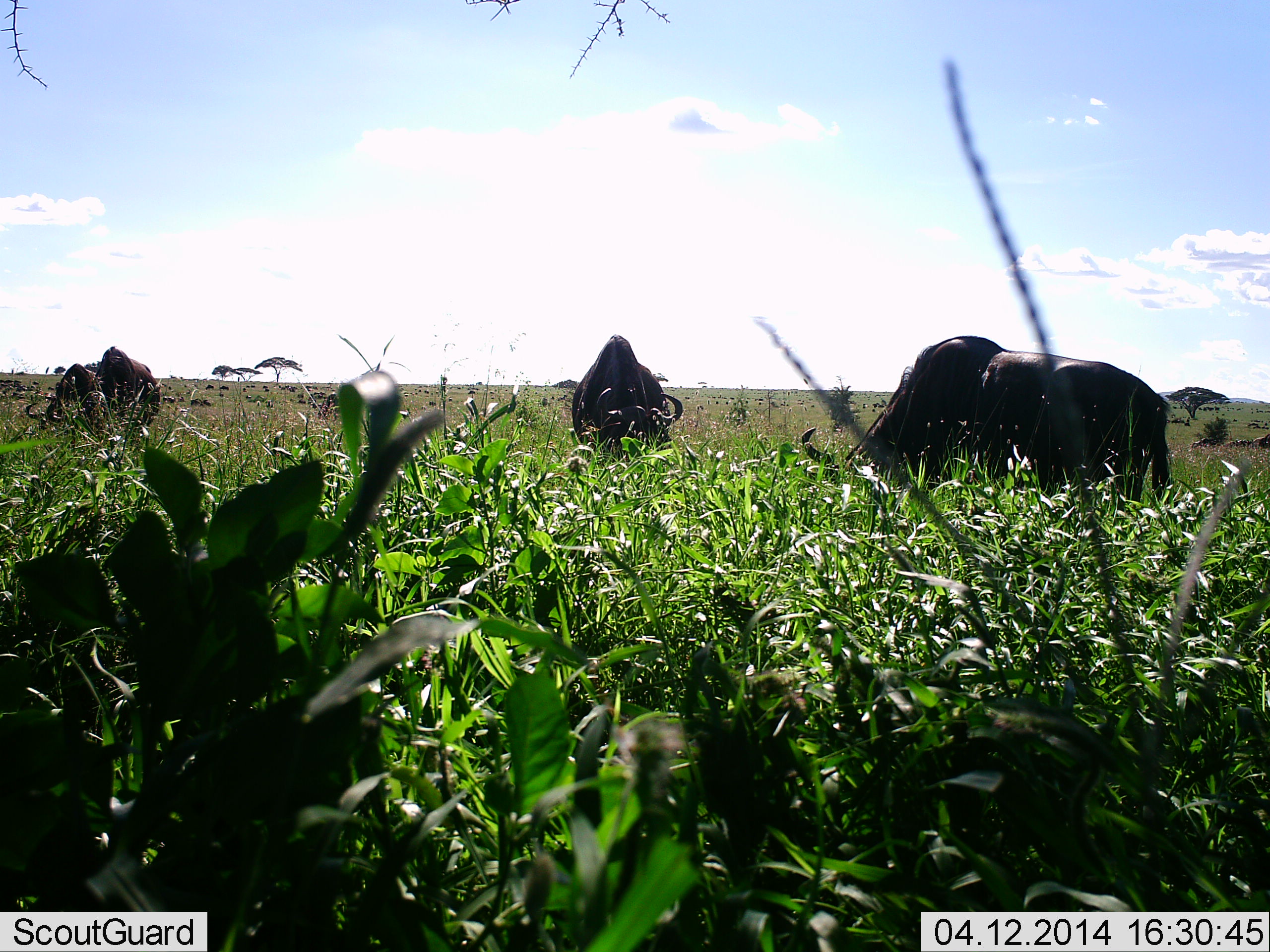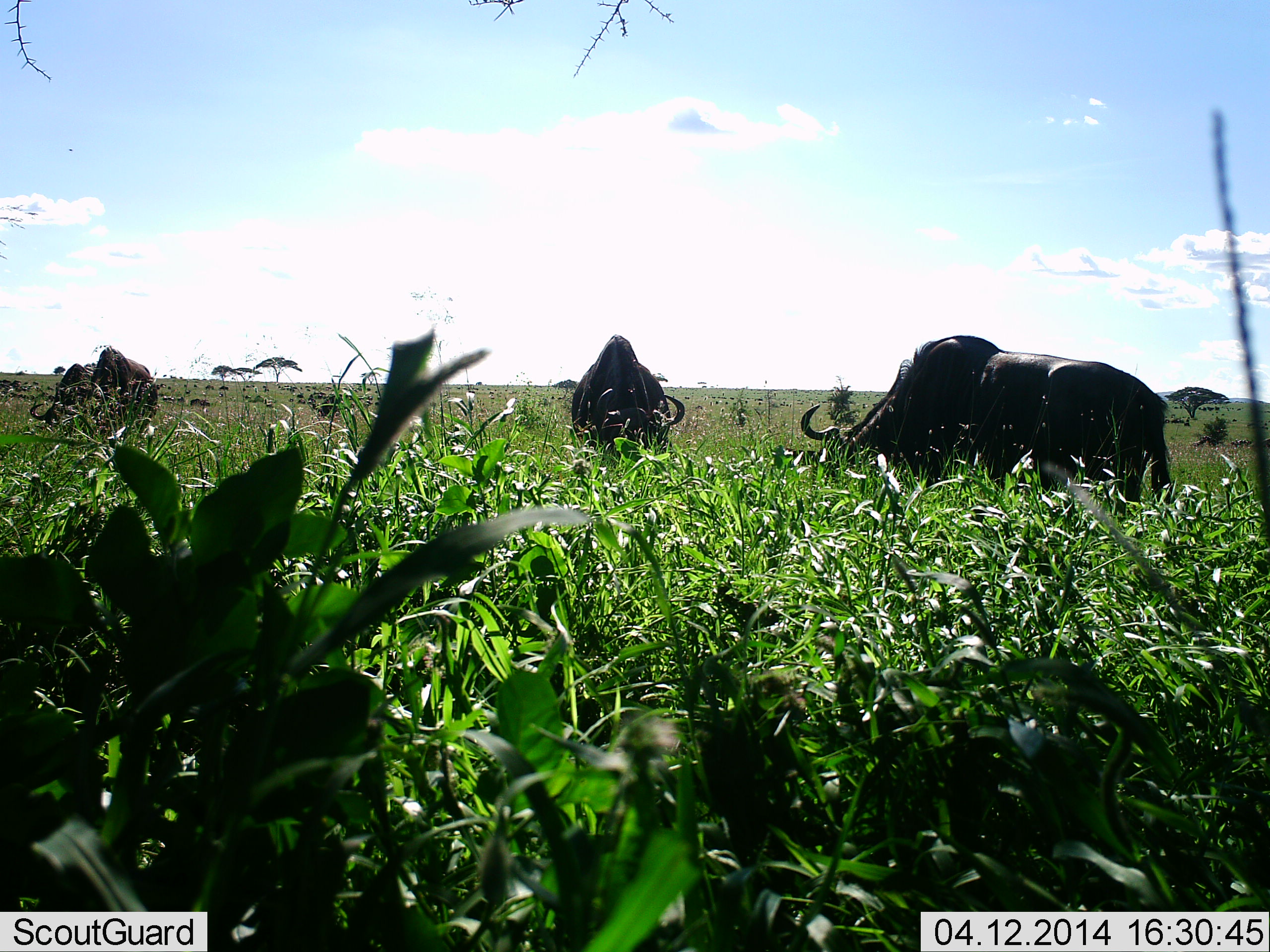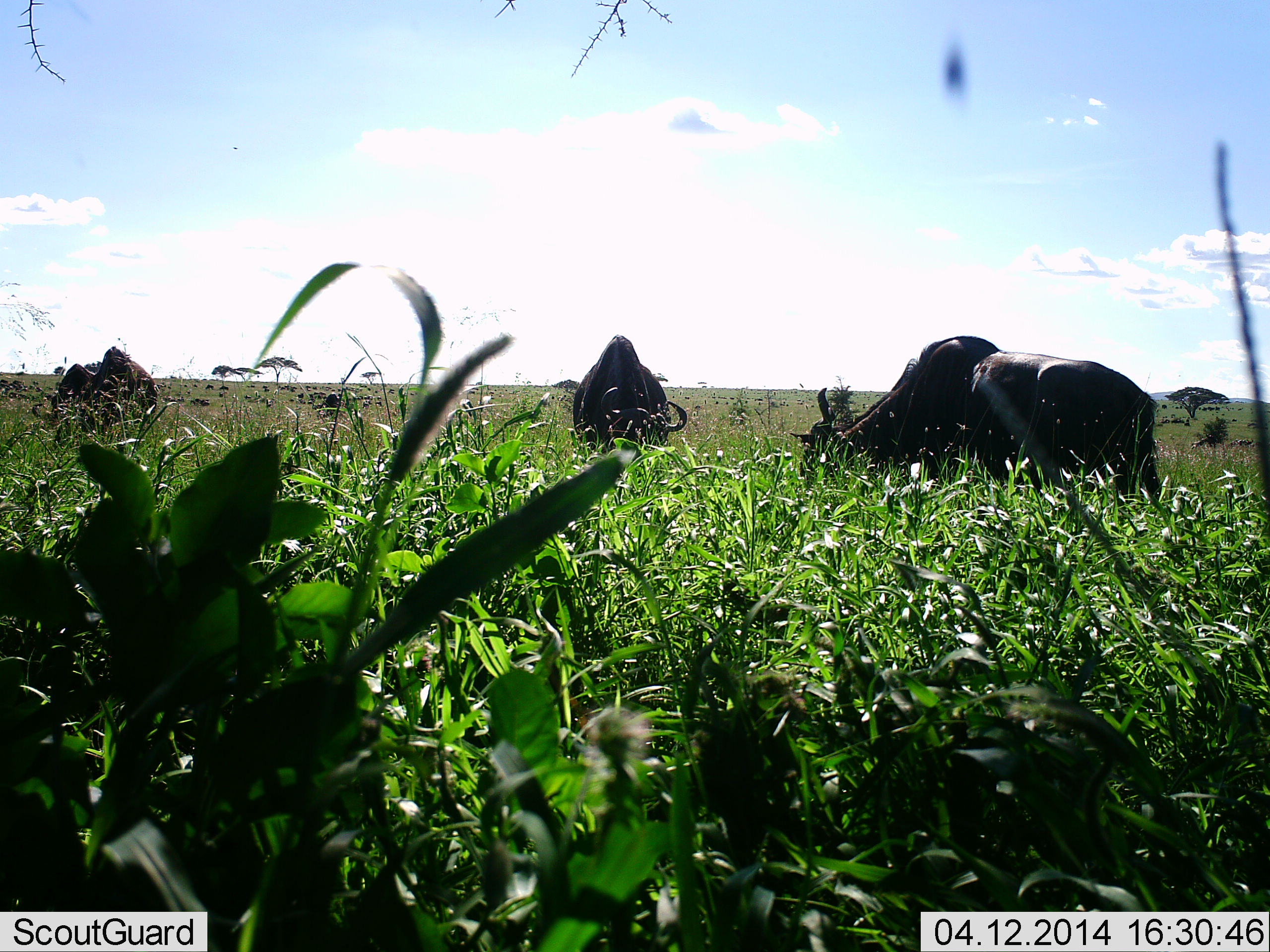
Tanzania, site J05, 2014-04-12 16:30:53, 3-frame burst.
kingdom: Animalia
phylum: Chordata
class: Mammalia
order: Artiodactyla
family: Bovidae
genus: Connochaetes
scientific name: Connochaetes taurinus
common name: blue wildebeest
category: wildebeest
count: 4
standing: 25%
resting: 0%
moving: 15%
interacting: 0%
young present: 0%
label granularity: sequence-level